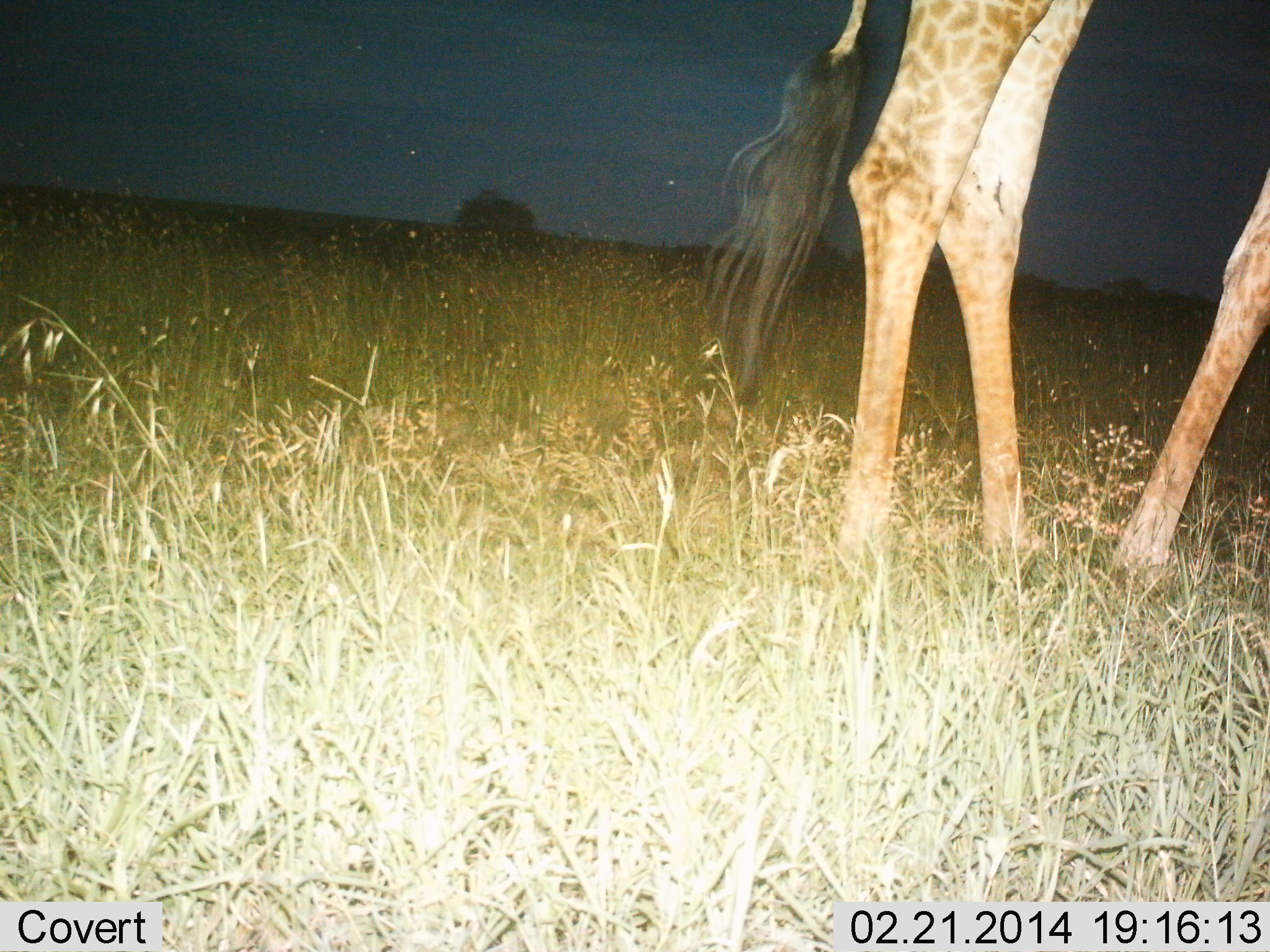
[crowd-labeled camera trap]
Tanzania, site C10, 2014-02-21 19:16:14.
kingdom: Animalia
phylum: Chordata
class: Mammalia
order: Artiodactyla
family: Giraffidae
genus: Giraffa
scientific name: Giraffa camelopardalis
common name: giraffe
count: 1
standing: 82%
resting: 0%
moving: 18%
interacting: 0%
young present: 0%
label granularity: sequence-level